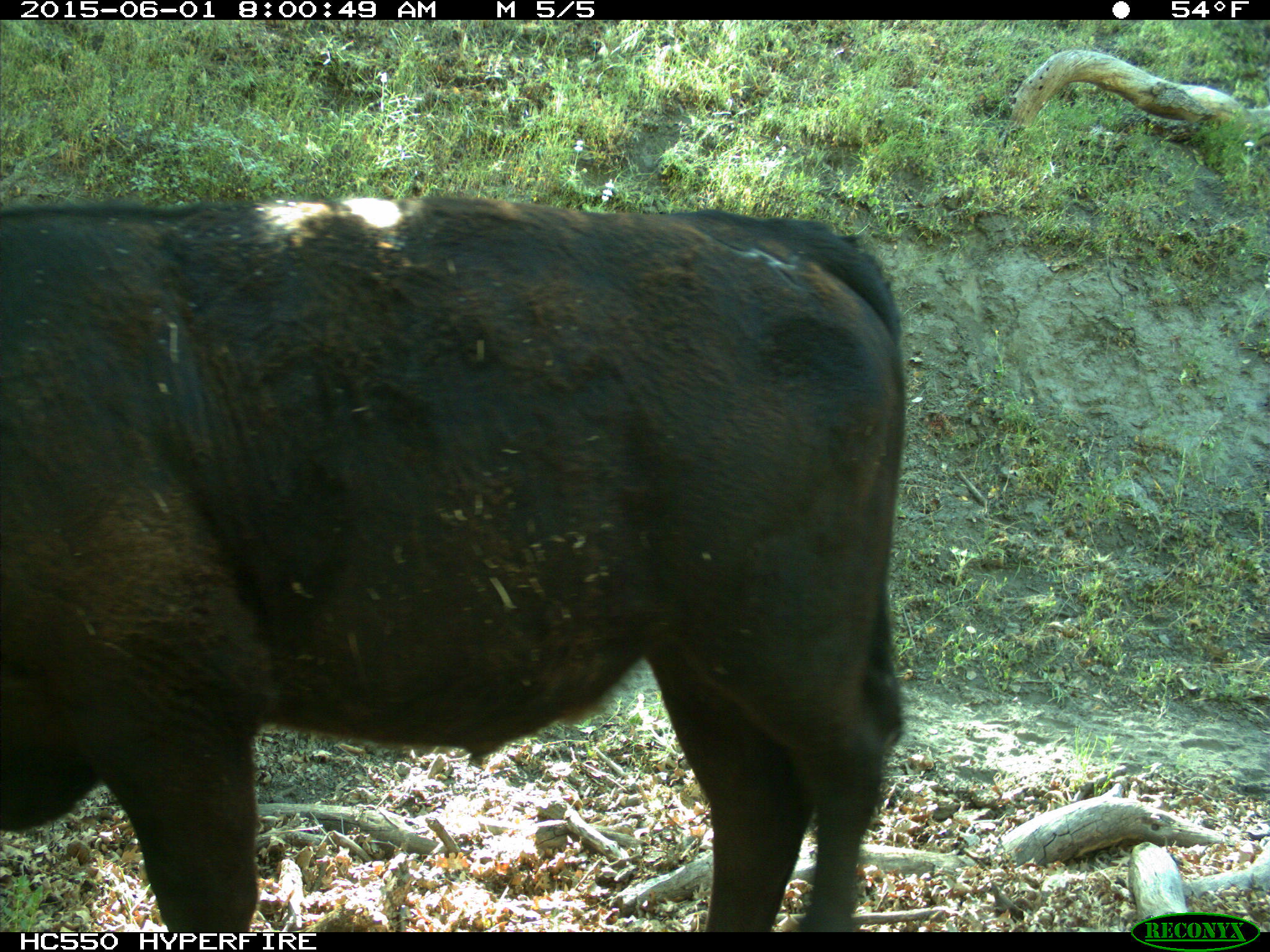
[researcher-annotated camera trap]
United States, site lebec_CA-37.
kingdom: Animalia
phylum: Chordata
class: Mammalia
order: Artiodactyla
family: Bovidae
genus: Bos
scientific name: Bos taurus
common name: domestic cow